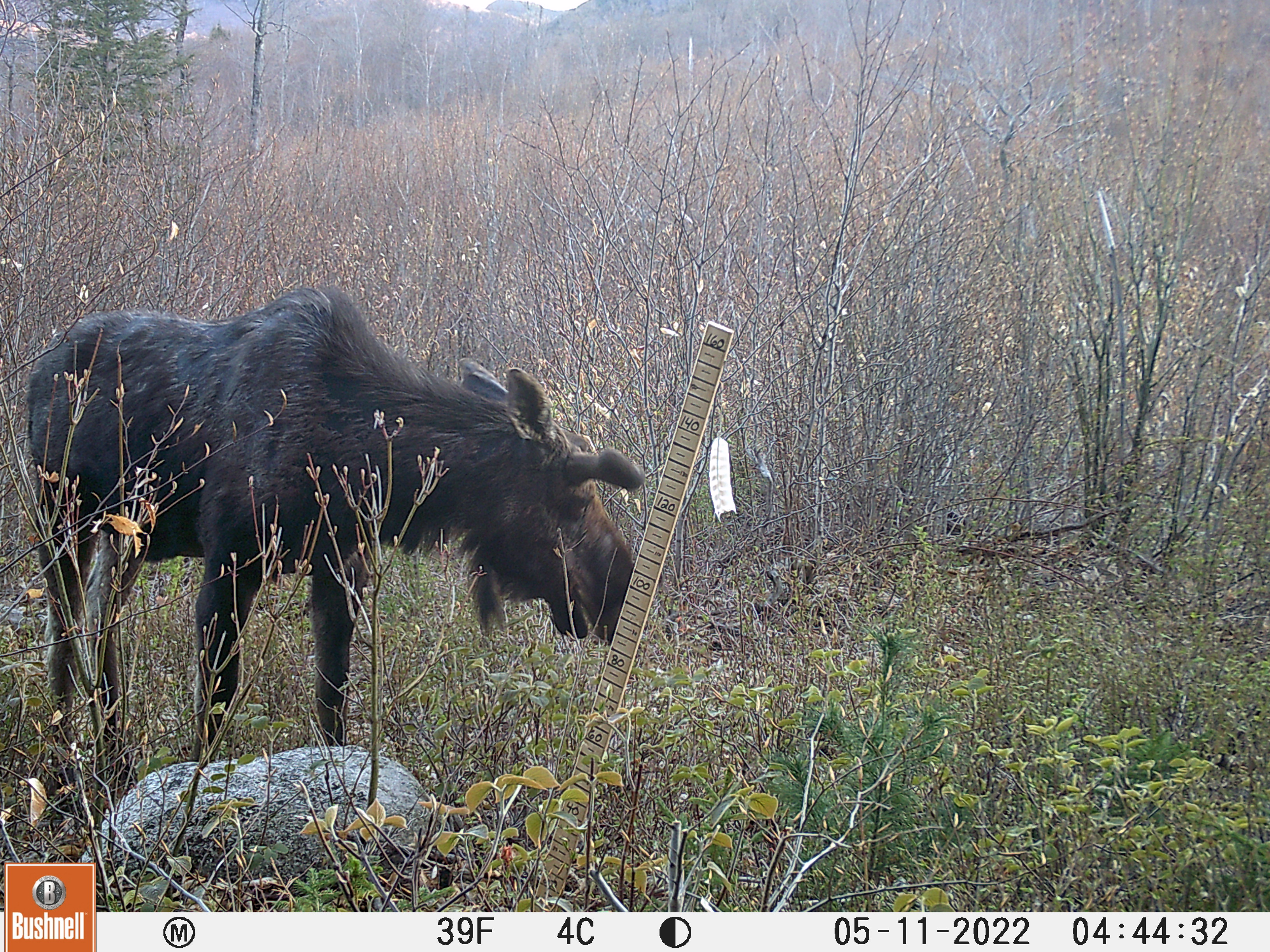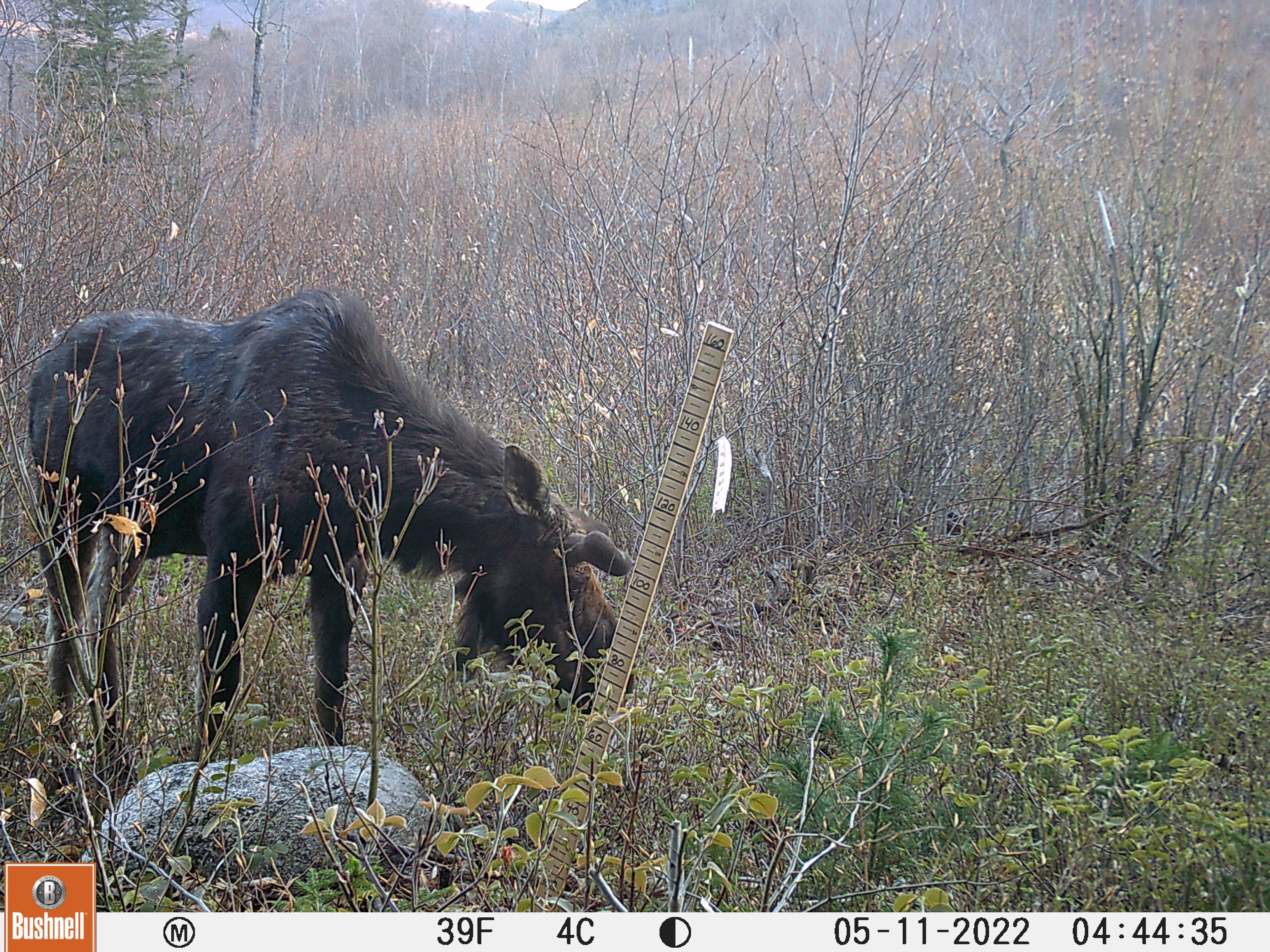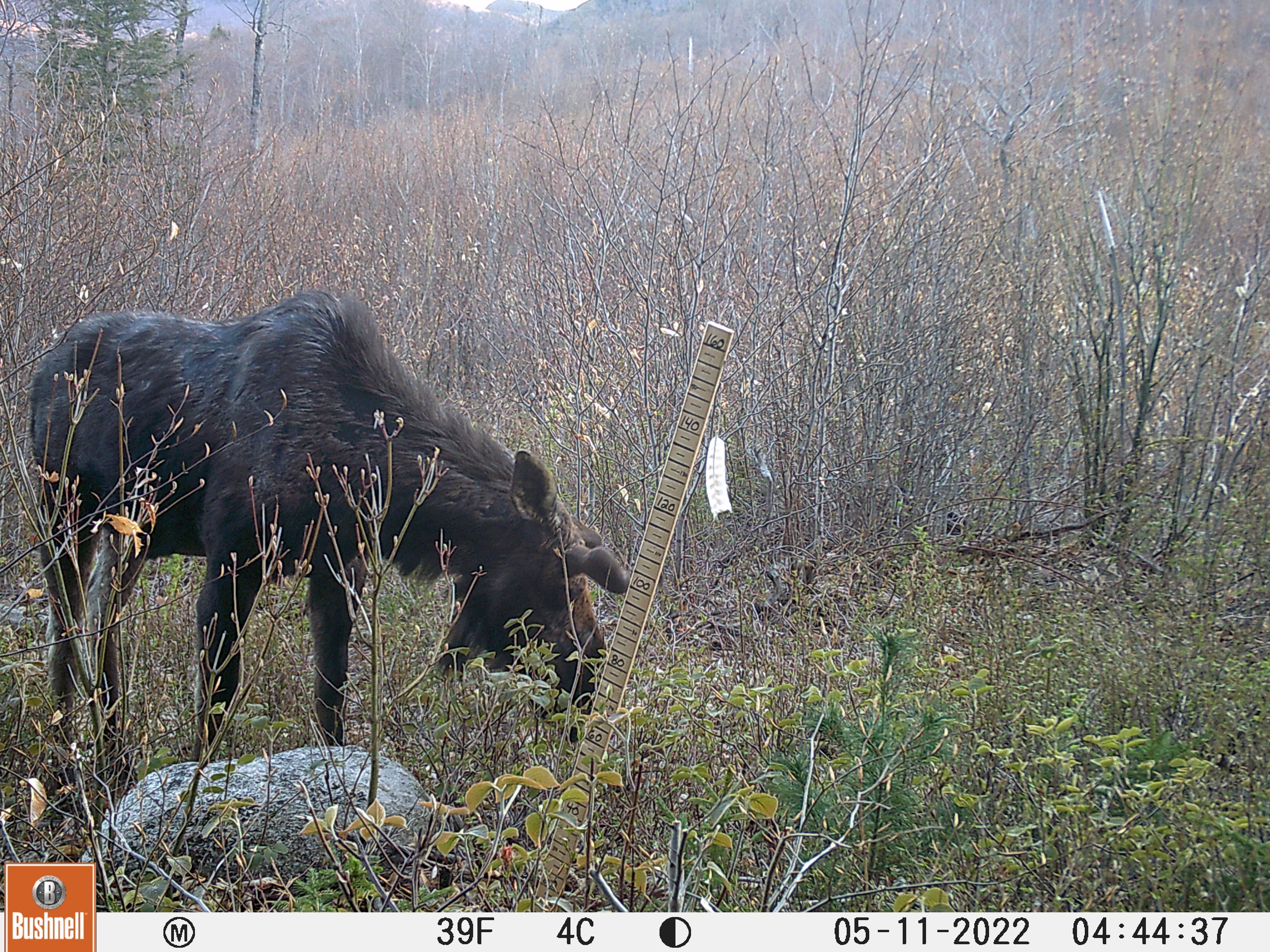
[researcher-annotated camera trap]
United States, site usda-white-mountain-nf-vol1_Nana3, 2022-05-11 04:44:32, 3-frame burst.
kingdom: Animalia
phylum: Chordata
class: Mammalia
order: Artiodactyla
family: Cervidae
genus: Alces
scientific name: Alces alces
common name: moose